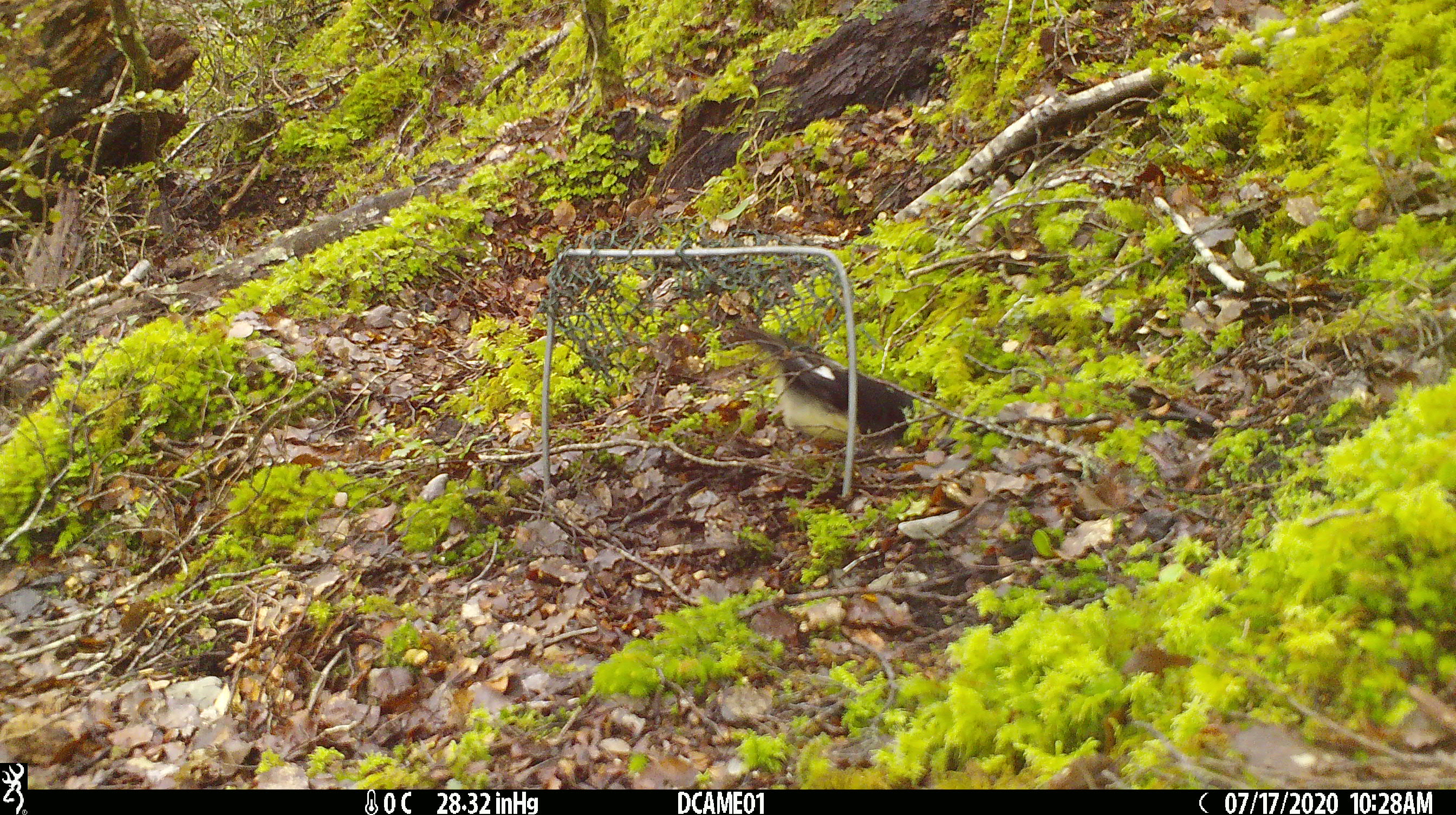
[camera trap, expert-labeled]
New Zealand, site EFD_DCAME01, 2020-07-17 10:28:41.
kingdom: Animalia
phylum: Chordata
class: Aves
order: Passeriformes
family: Petroicidae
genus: Petroica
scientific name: Petroica macrocephala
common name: tomtit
Tomtit (Petroica macrocephala).